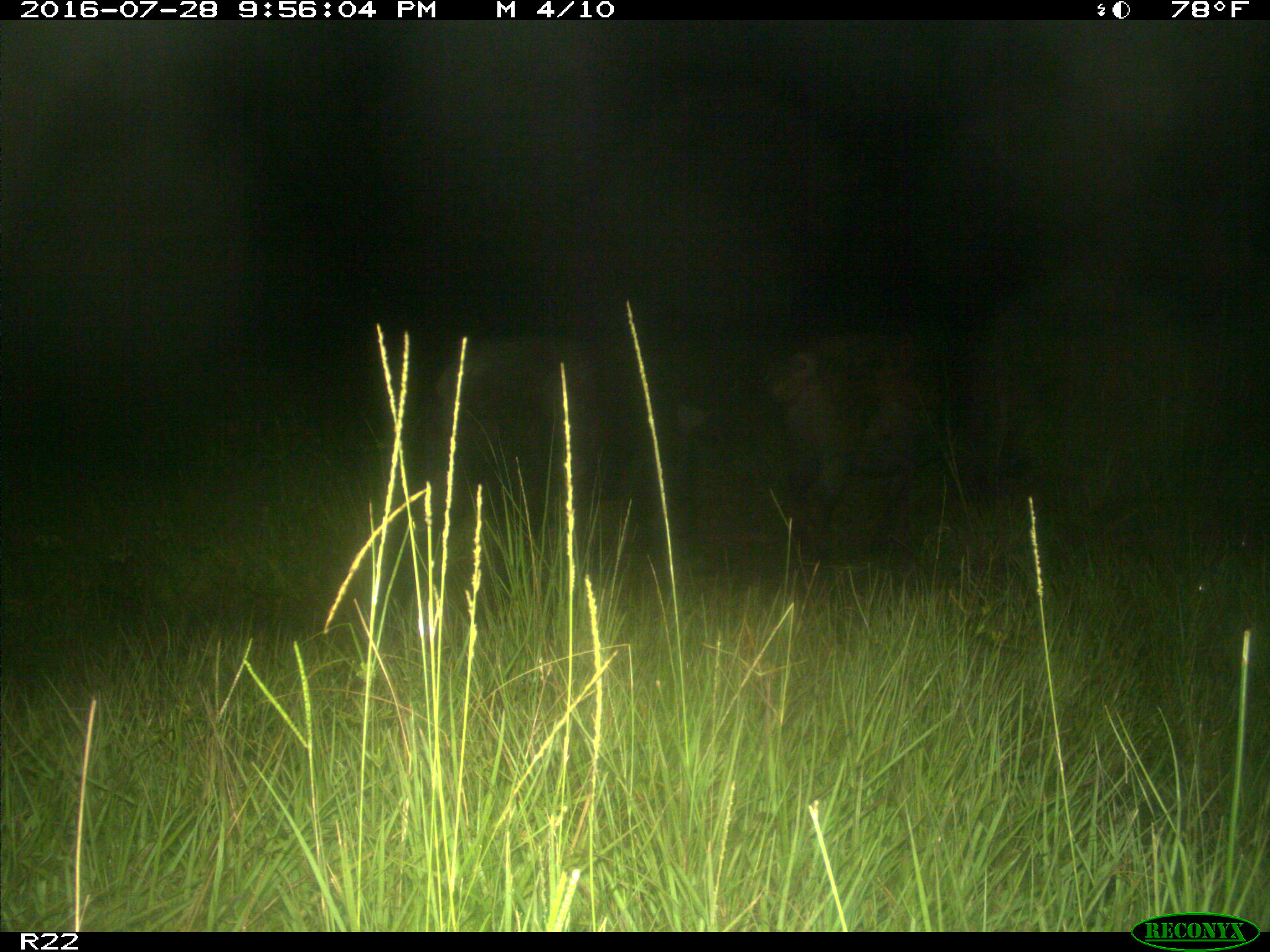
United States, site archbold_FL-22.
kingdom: Animalia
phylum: Chordata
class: Mammalia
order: Artiodactyla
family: Suidae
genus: Sus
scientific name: Sus scrofa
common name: wild boar